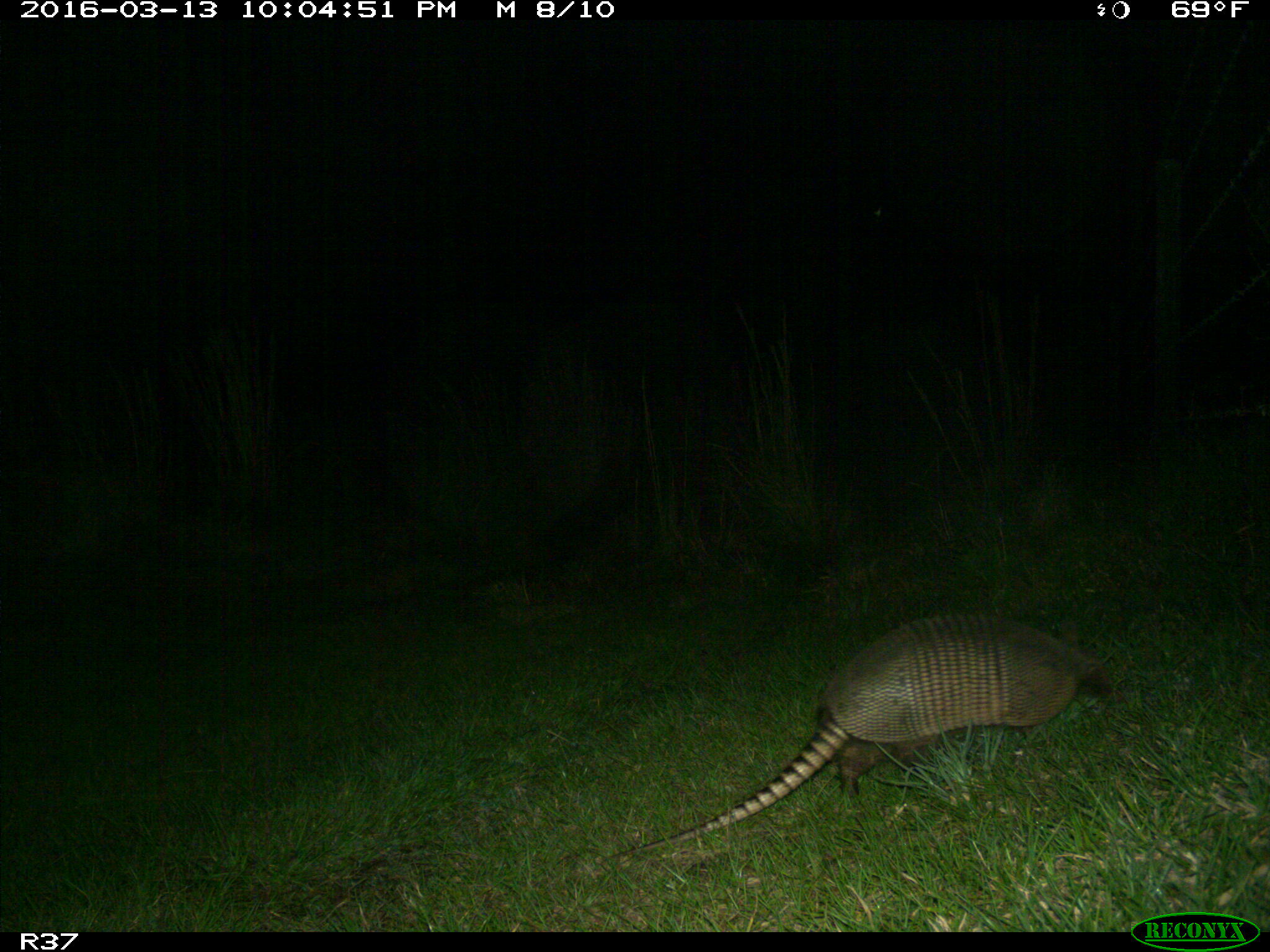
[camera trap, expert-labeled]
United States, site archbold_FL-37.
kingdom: Animalia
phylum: Chordata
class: Mammalia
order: Cingulata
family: Dasypodidae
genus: Dasypus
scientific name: Dasypus novemcinctus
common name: nine-banded armadillo